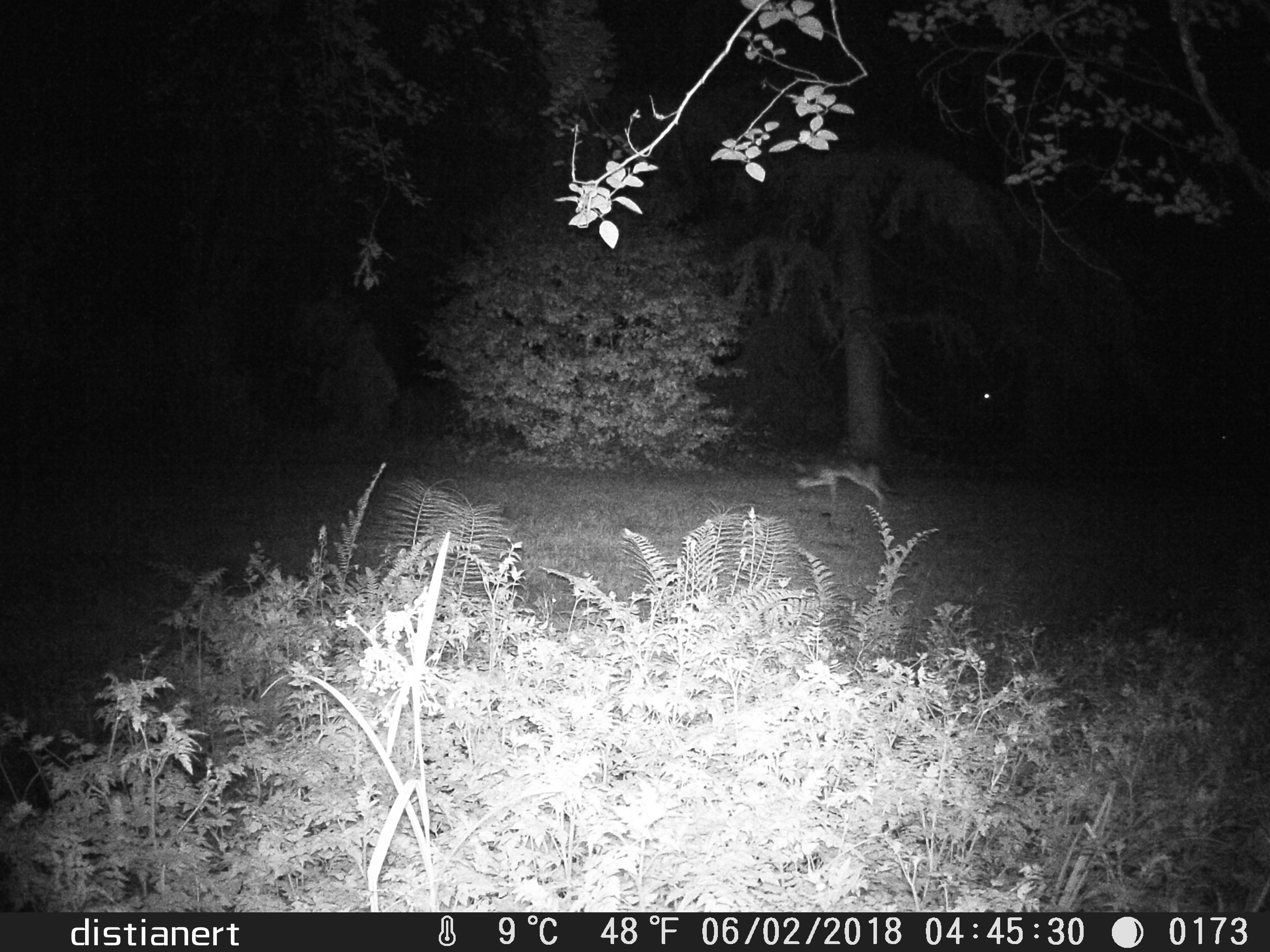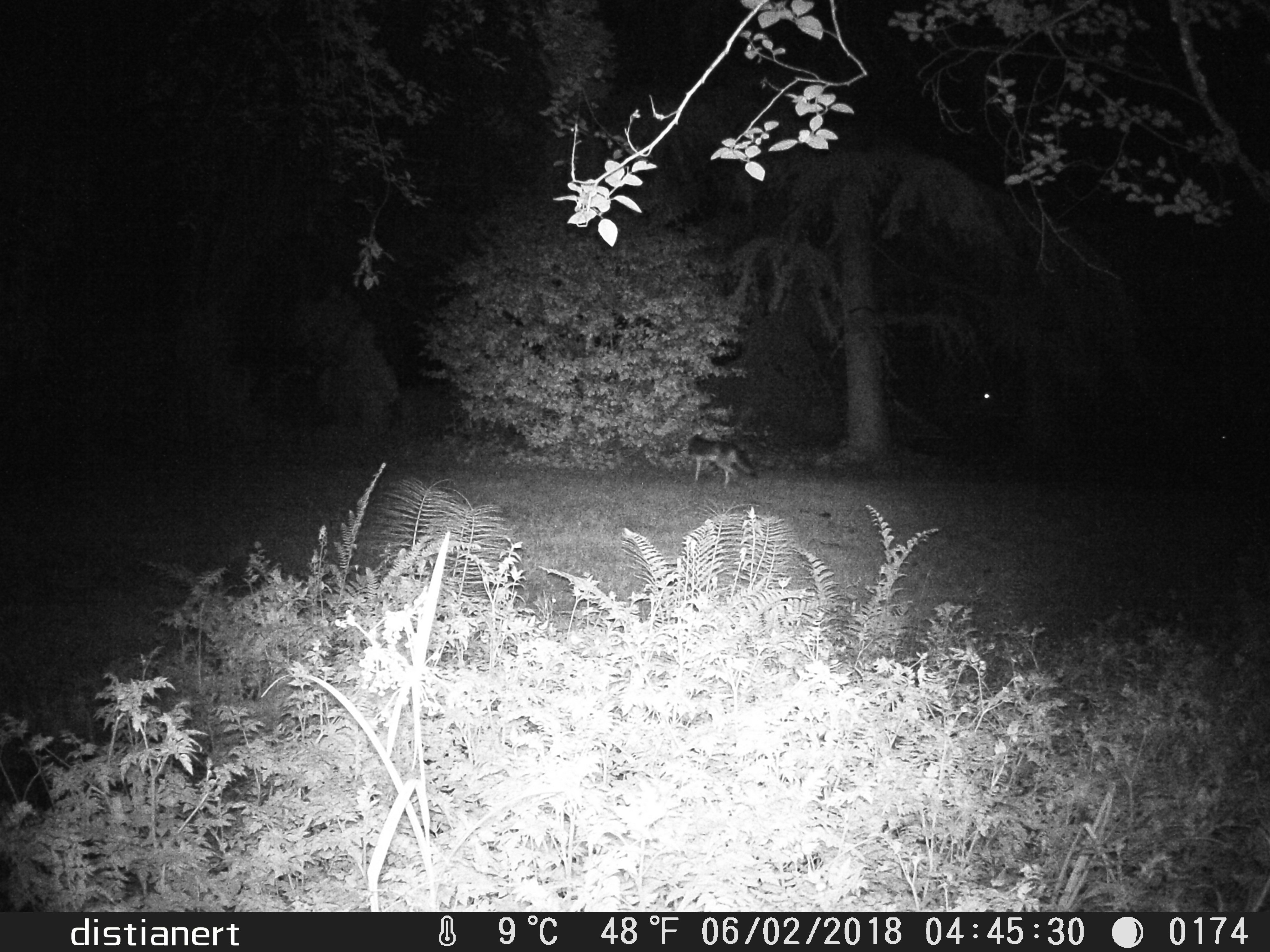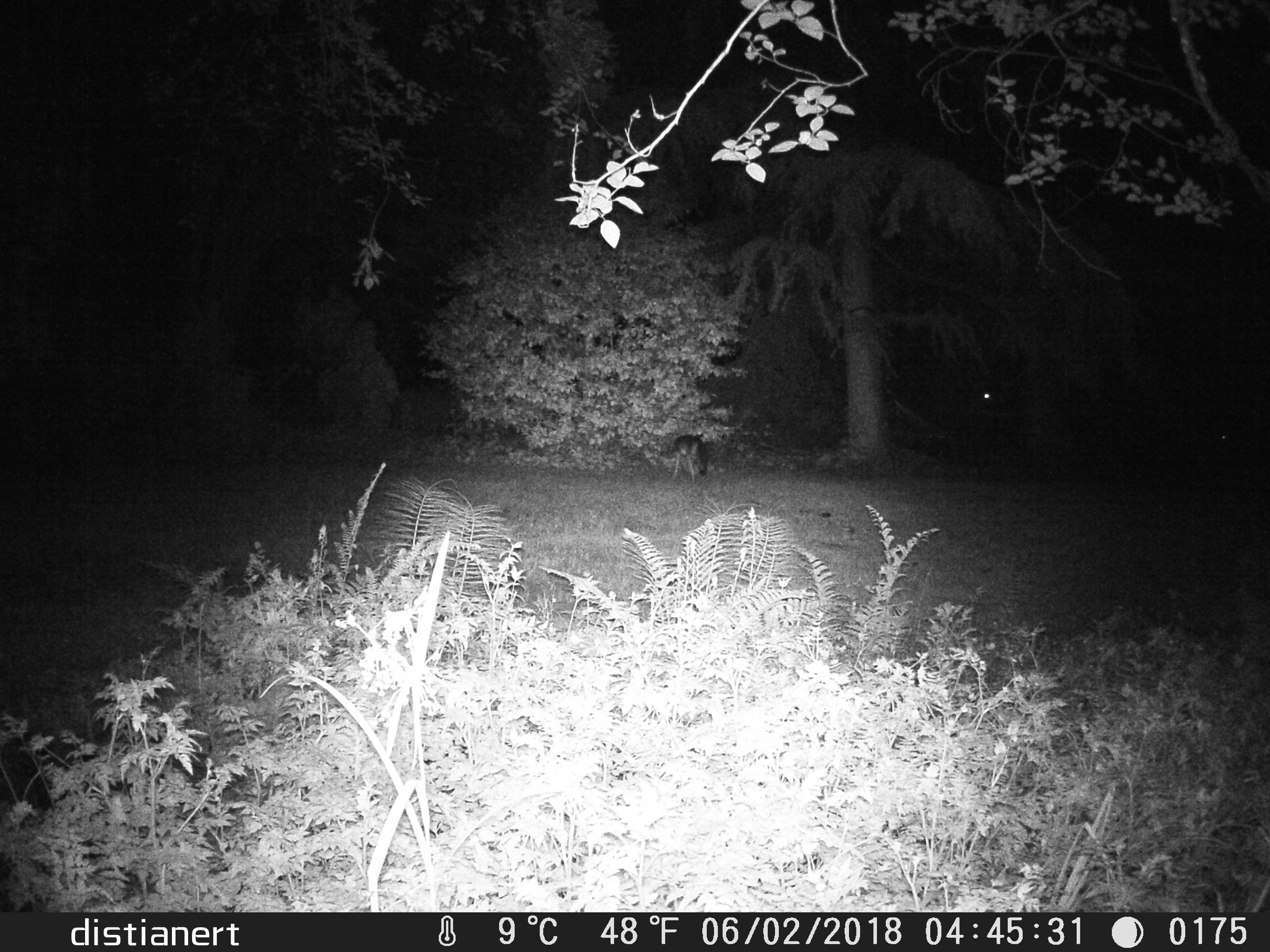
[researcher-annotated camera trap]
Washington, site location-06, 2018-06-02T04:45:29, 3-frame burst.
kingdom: Animalia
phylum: Chordata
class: Mammalia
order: Carnivora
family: Canidae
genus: Canis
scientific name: Canis latrans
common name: coyote